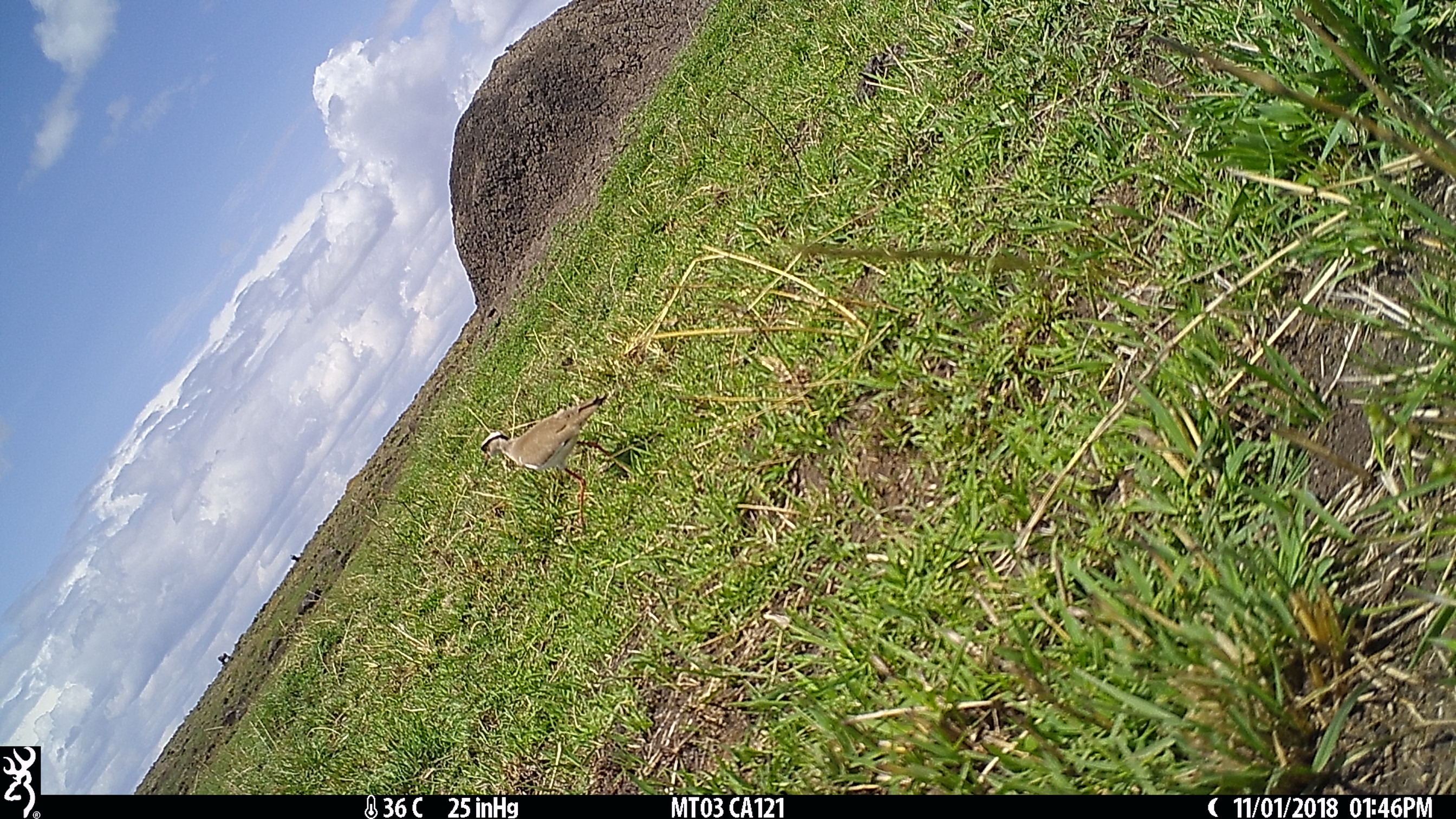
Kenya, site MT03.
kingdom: Animalia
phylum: Chordata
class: Aves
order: Charadriiformes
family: Charadriidae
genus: Vanellus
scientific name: Vanellus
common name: lapwing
Lapwing (Vanellus).